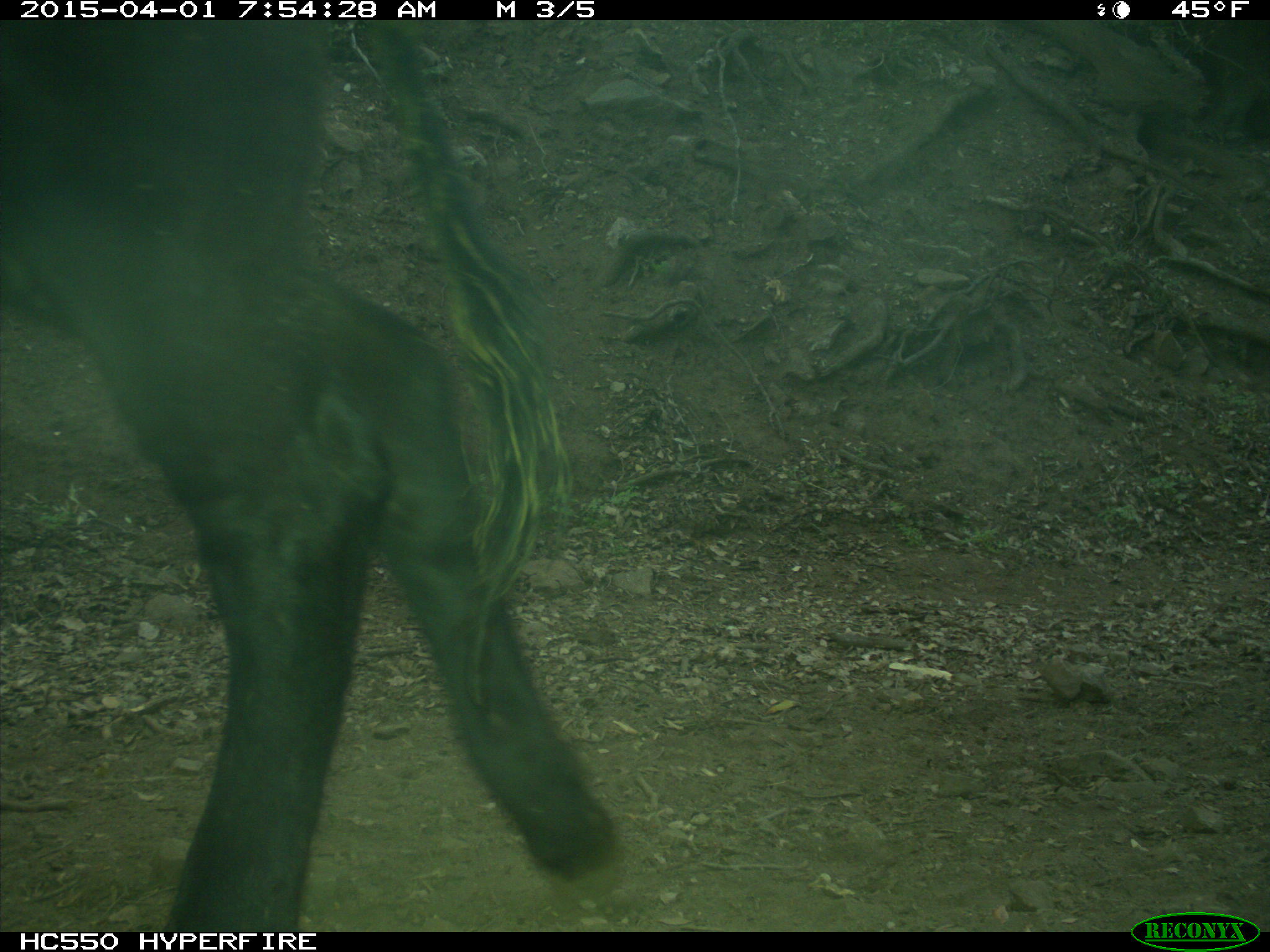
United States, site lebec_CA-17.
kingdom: Animalia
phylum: Chordata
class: Mammalia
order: Artiodactyla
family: Bovidae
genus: Bos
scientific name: Bos taurus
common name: domestic cow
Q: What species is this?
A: Bos taurus (domestic cow).